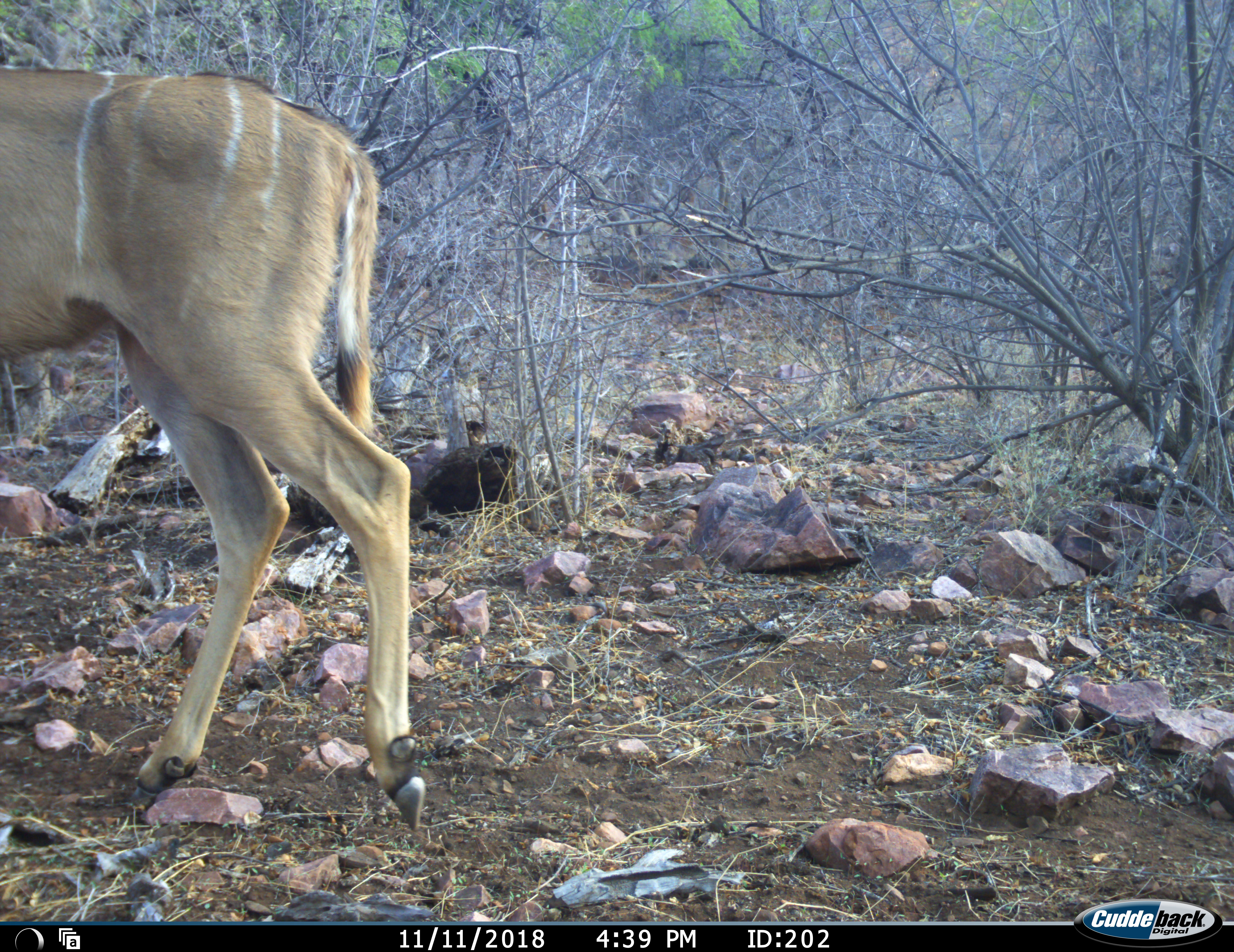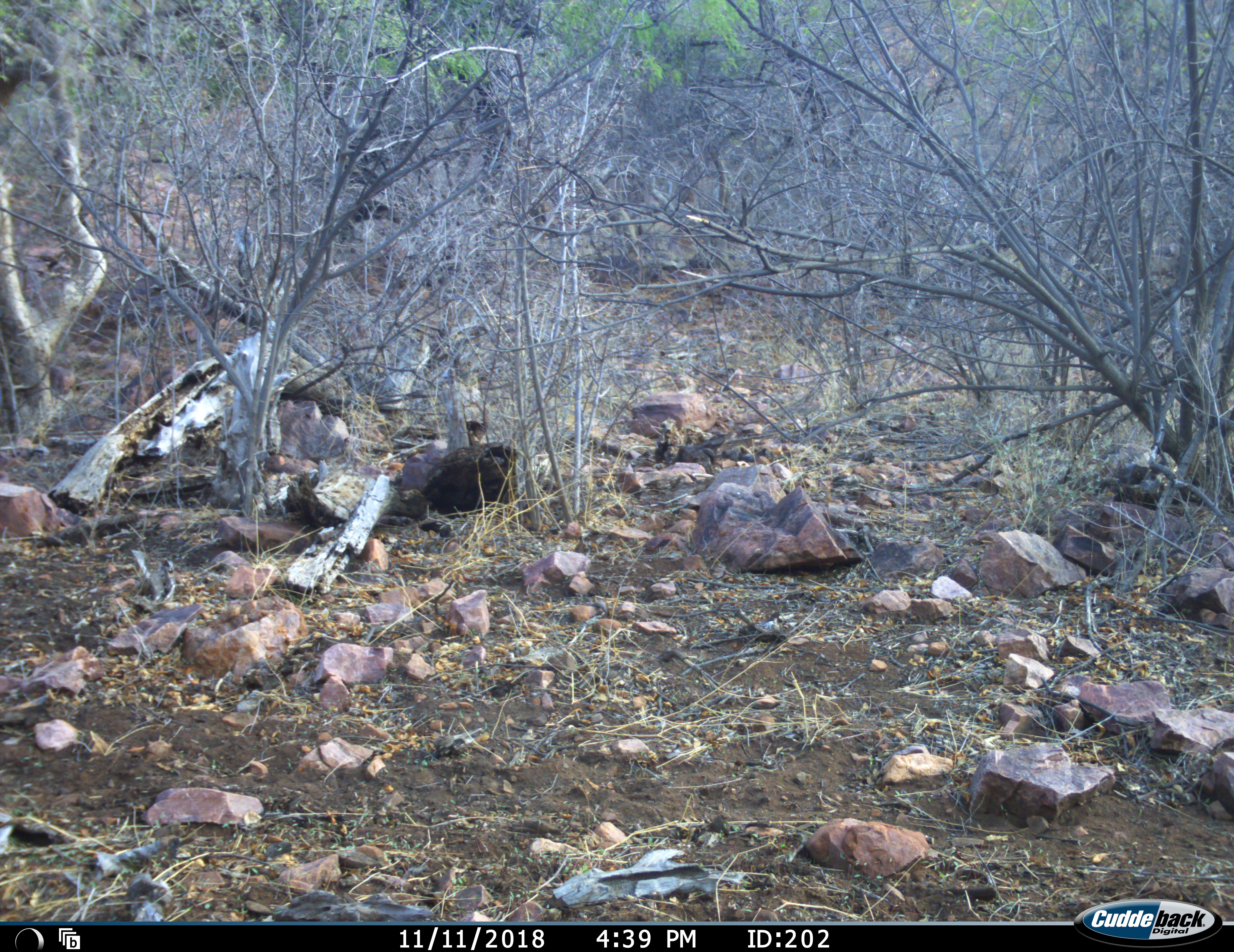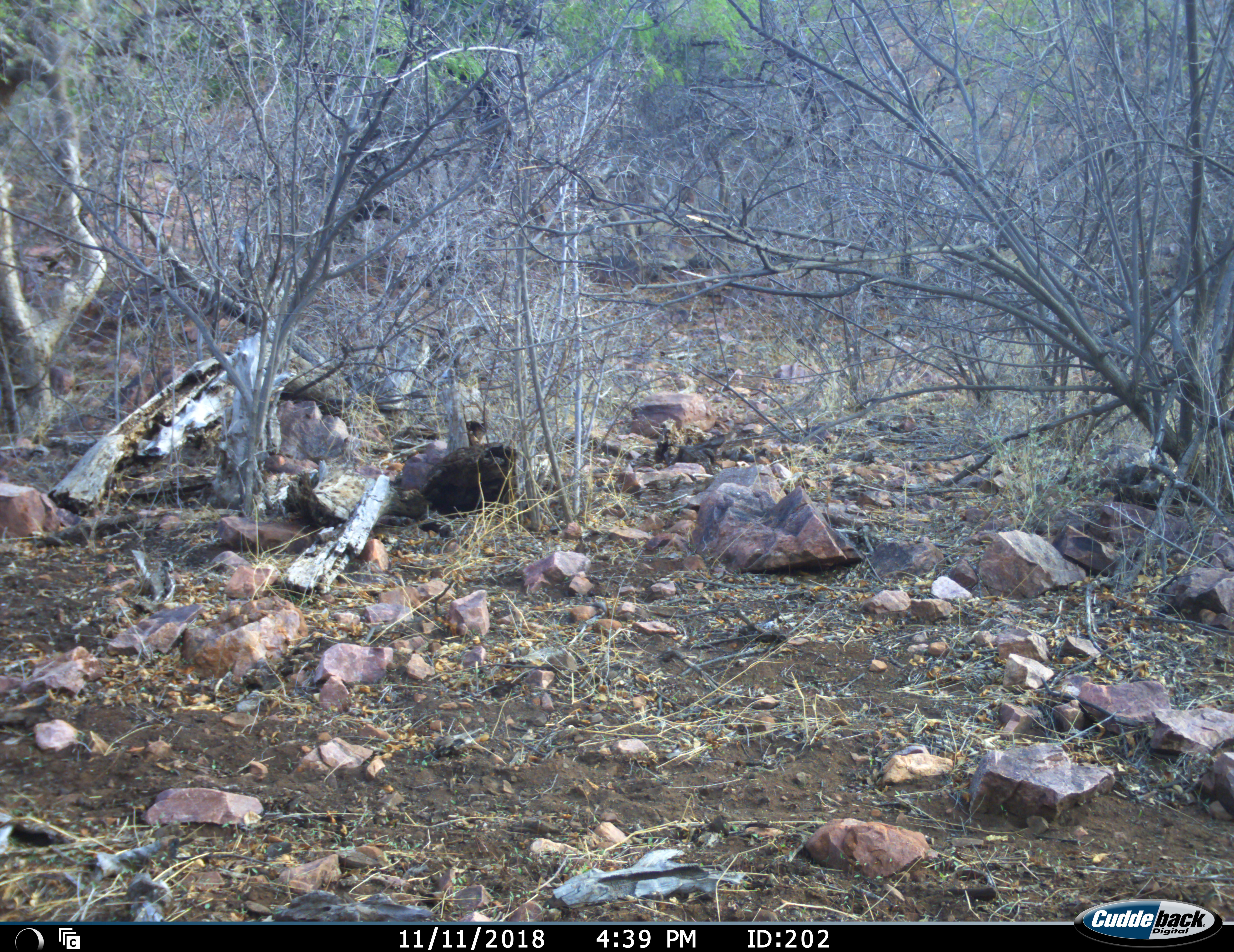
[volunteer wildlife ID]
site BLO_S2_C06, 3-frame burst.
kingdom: Animalia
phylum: Chordata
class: Mammalia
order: Artiodactyla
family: Bovidae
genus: Tragelaphus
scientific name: Tragelaphus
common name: kudu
Kudu (Tragelaphus), count 1. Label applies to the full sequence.